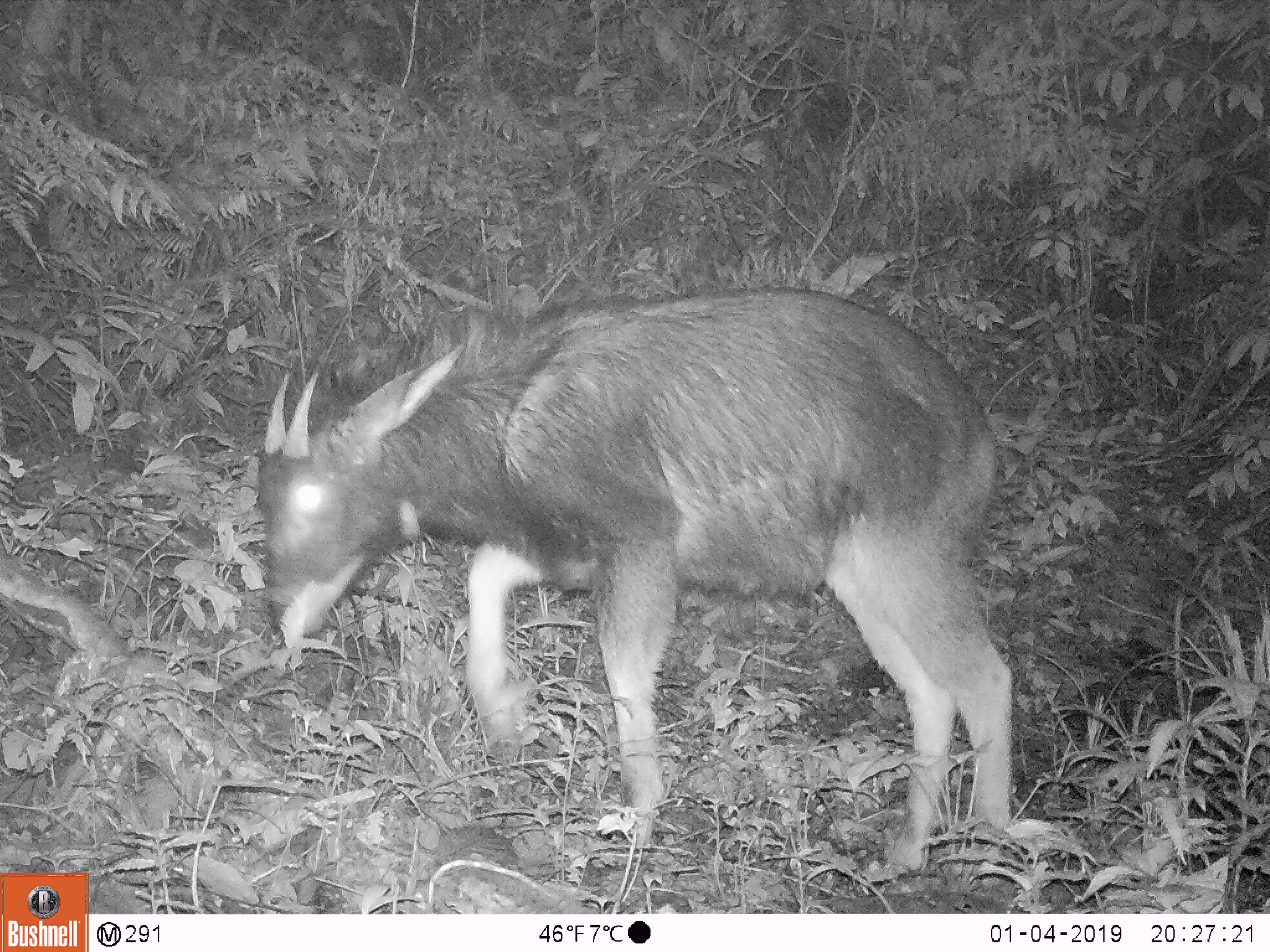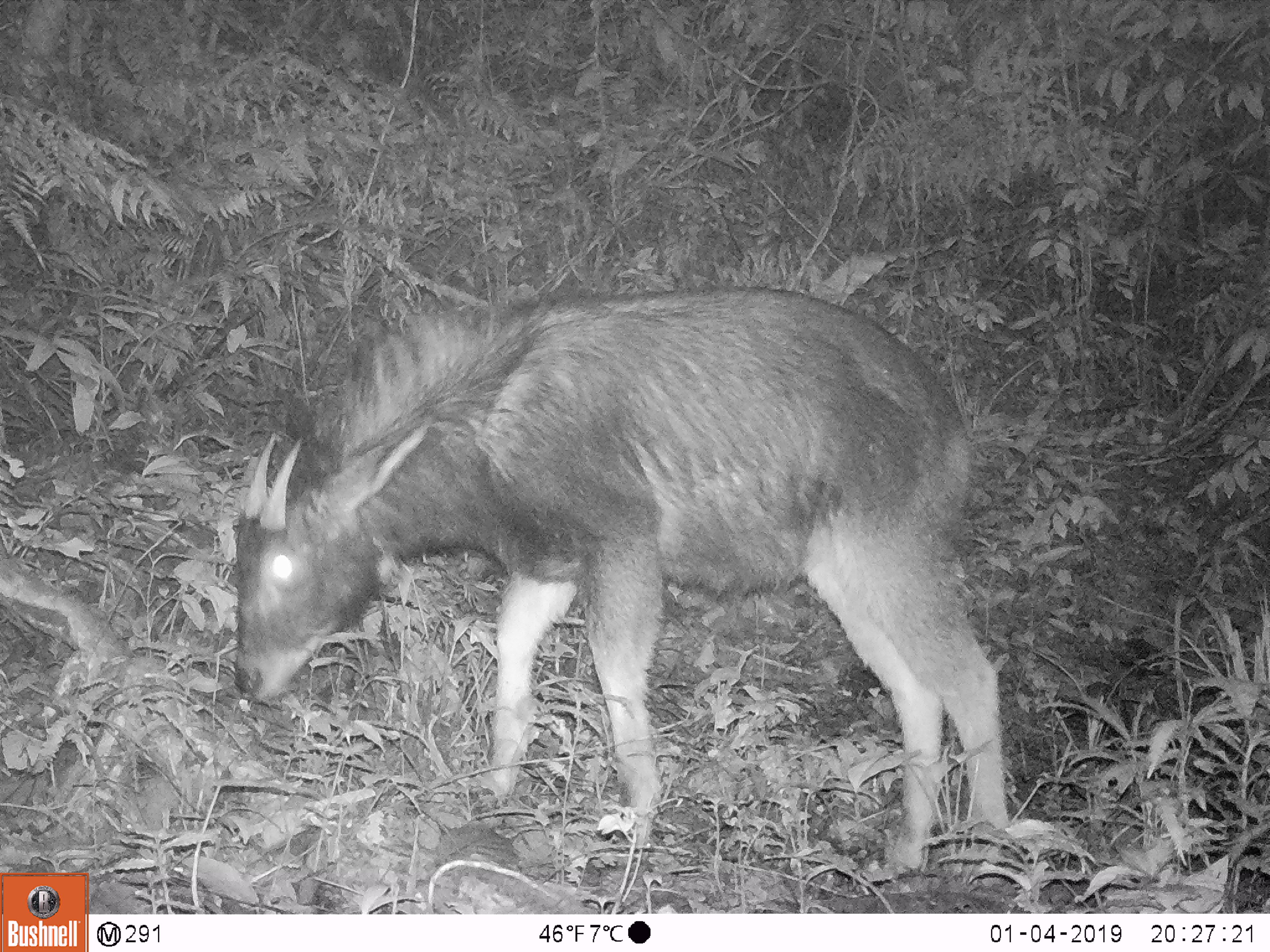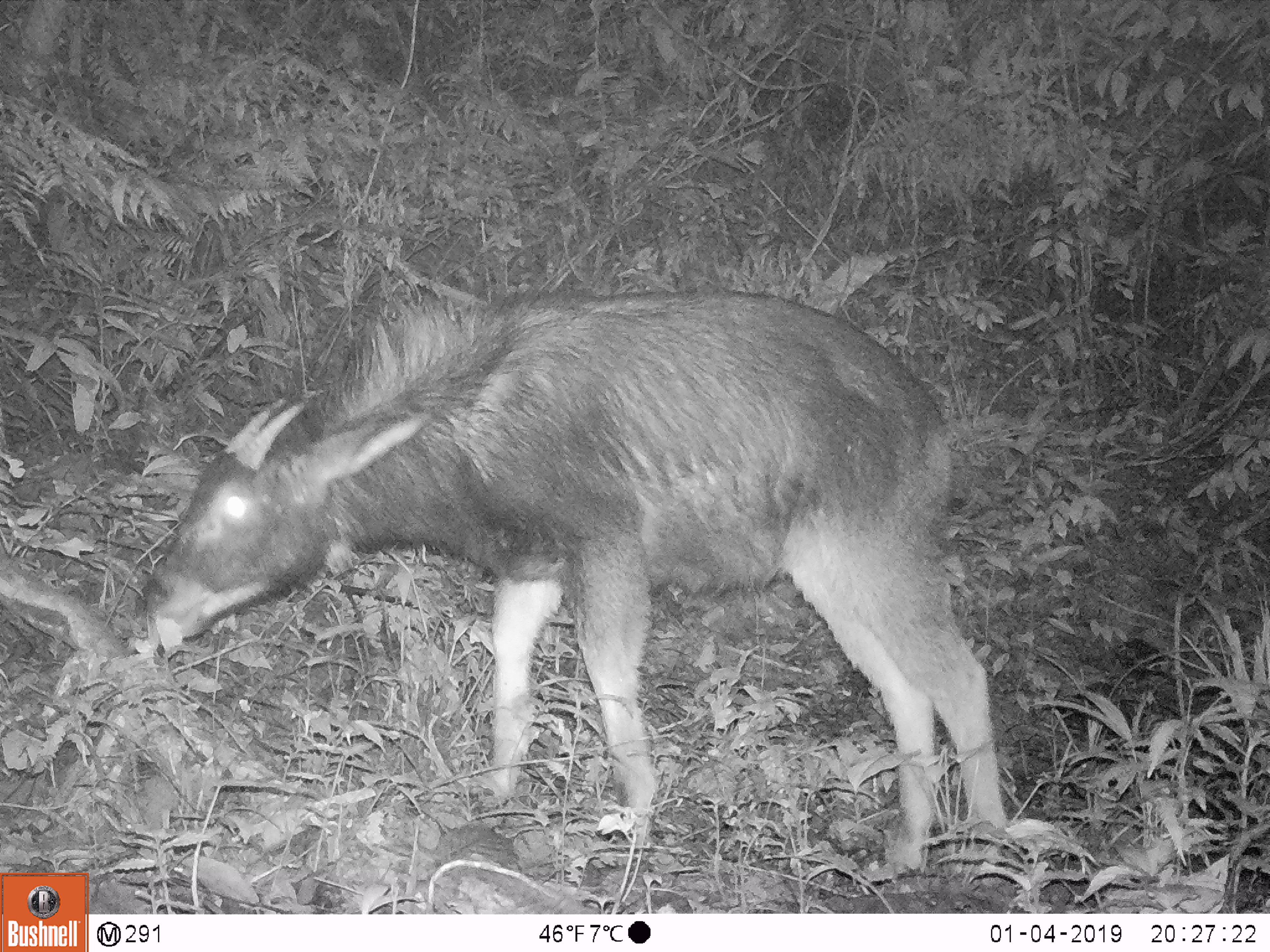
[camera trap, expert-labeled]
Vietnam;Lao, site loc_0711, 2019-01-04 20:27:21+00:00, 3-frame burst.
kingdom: Animalia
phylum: Chordata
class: Mammalia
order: Artiodactyla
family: Bovidae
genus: Capricornis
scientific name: Capricornis sumatraensis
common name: chinese serow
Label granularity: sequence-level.